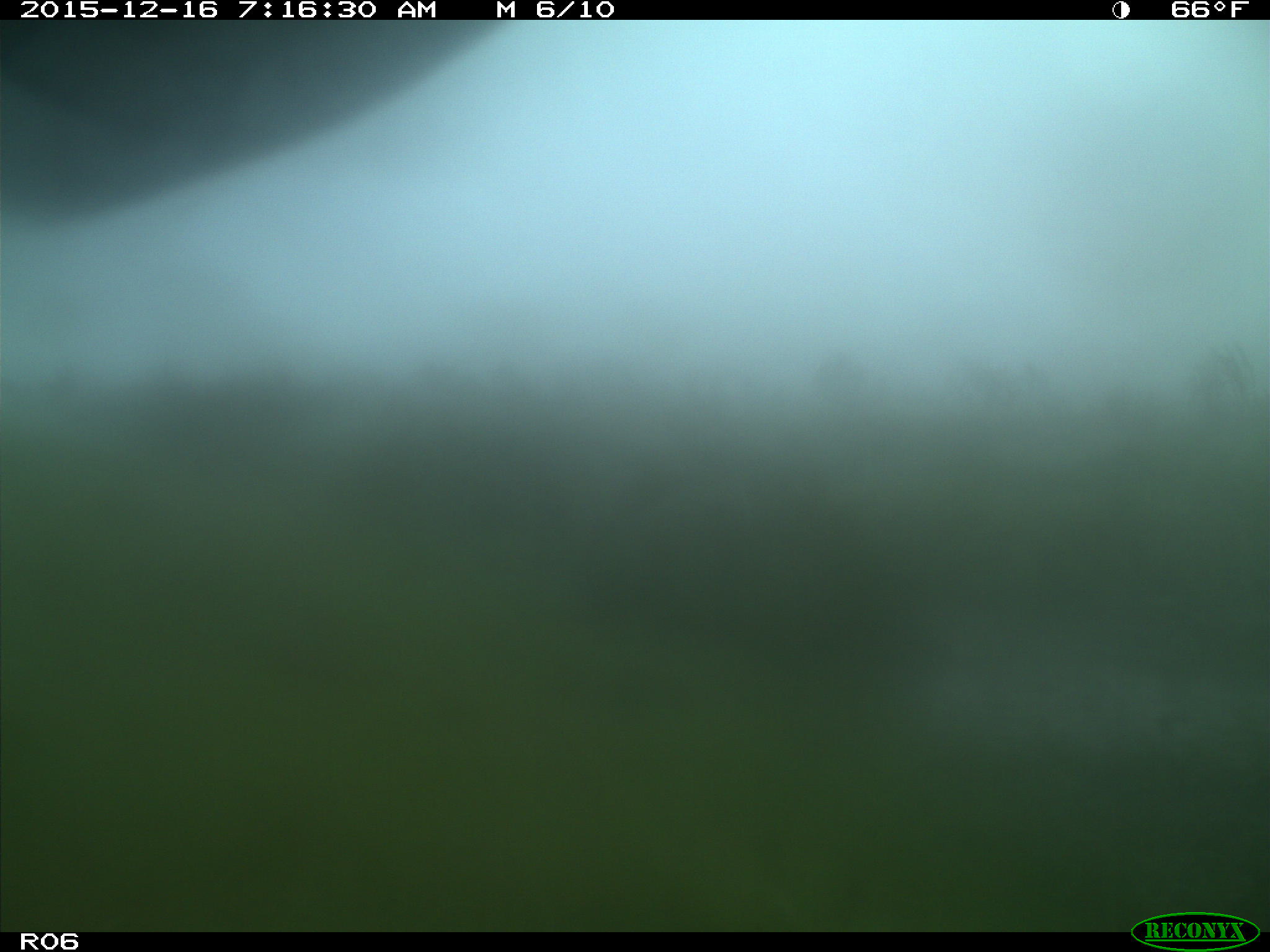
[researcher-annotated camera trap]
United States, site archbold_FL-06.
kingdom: Animalia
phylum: Chordata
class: Mammalia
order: Artiodactyla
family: Bovidae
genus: Bos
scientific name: Bos taurus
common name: domestic cow